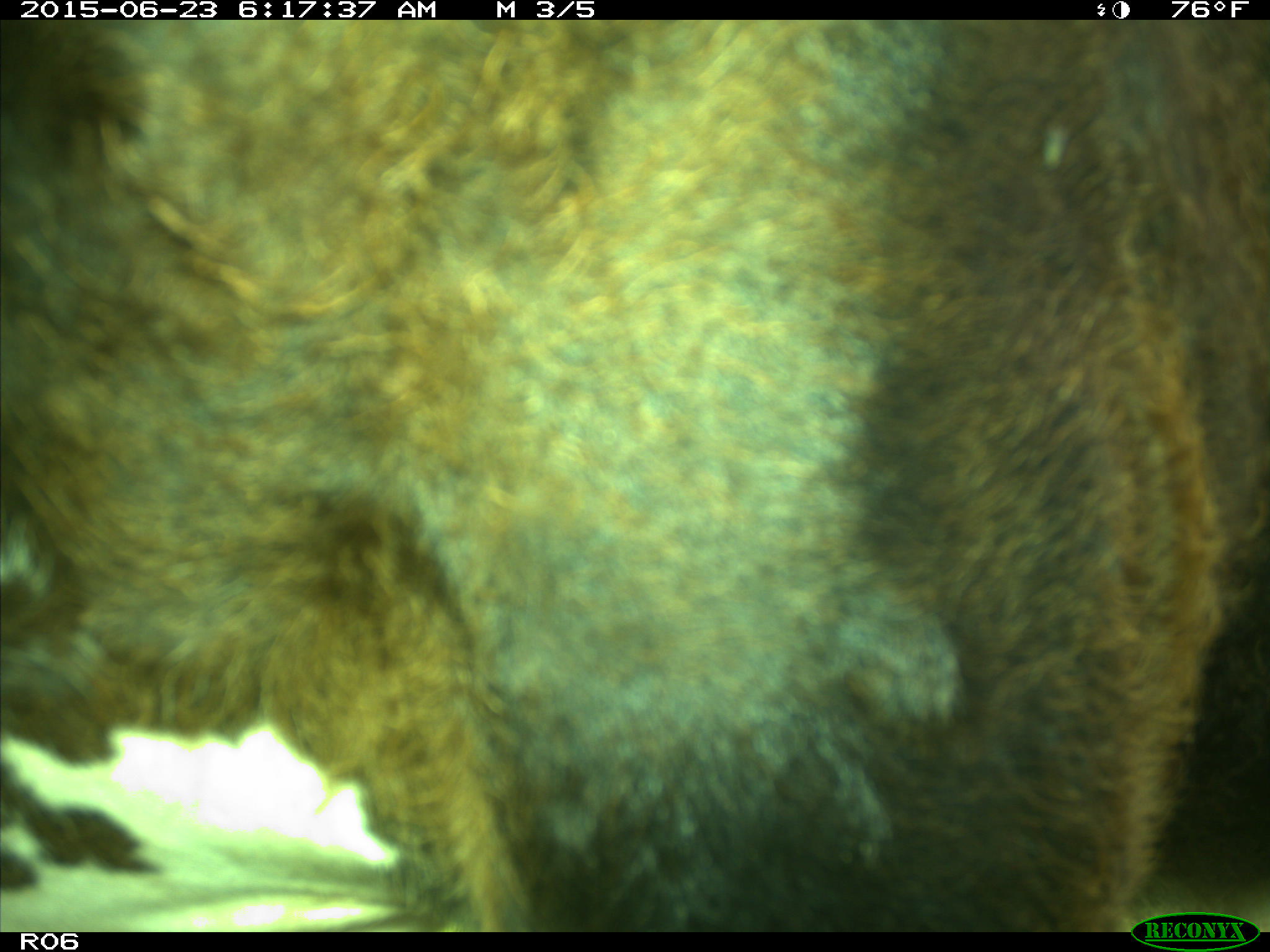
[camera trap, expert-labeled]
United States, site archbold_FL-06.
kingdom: Animalia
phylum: Chordata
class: Mammalia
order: Artiodactyla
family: Bovidae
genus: Bos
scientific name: Bos taurus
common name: domestic cow